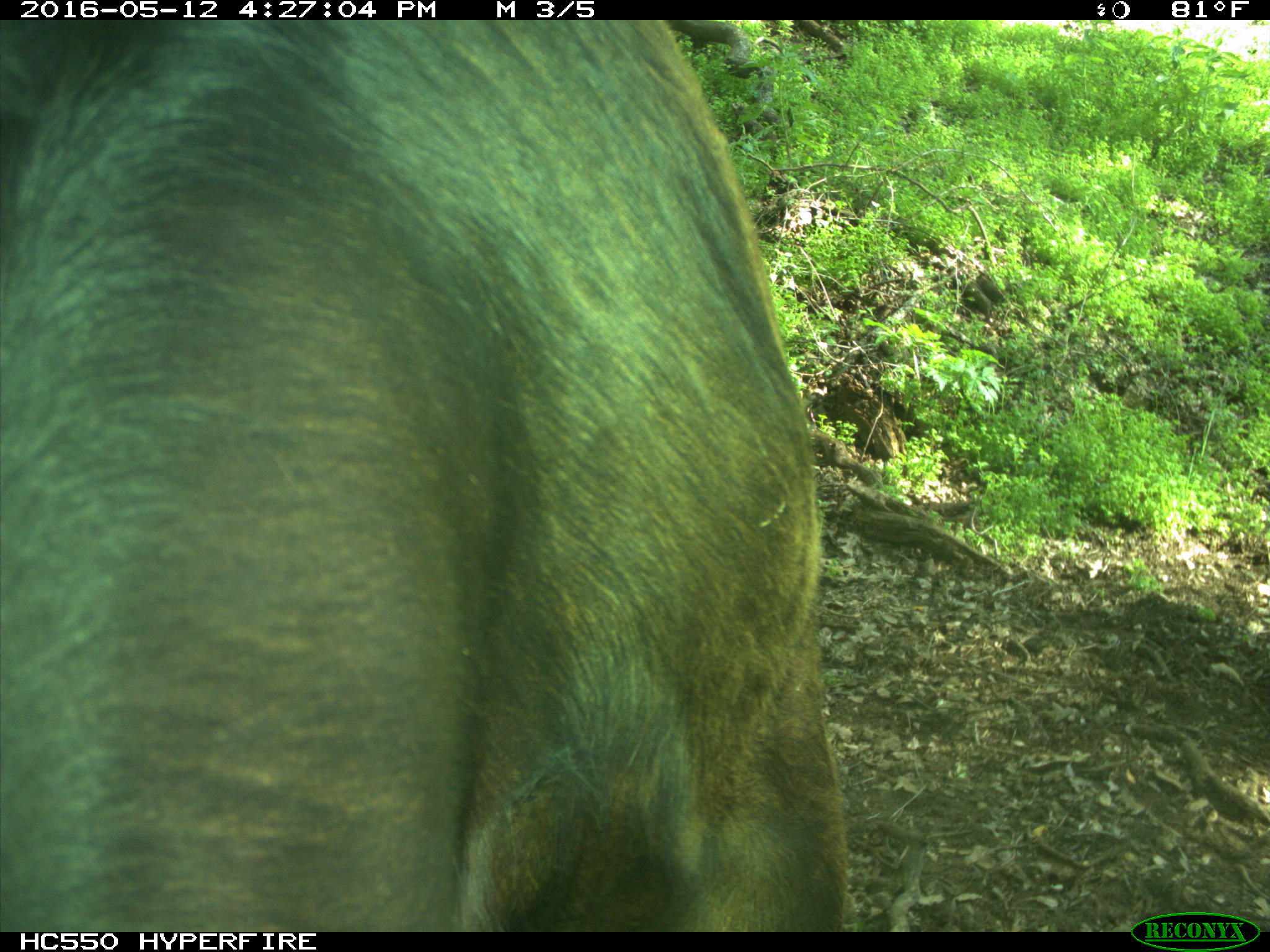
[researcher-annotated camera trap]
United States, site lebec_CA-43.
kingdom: Animalia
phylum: Chordata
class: Mammalia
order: Artiodactyla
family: Bovidae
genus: Bos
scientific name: Bos taurus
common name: domestic cow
Bos taurus (domestic cow).